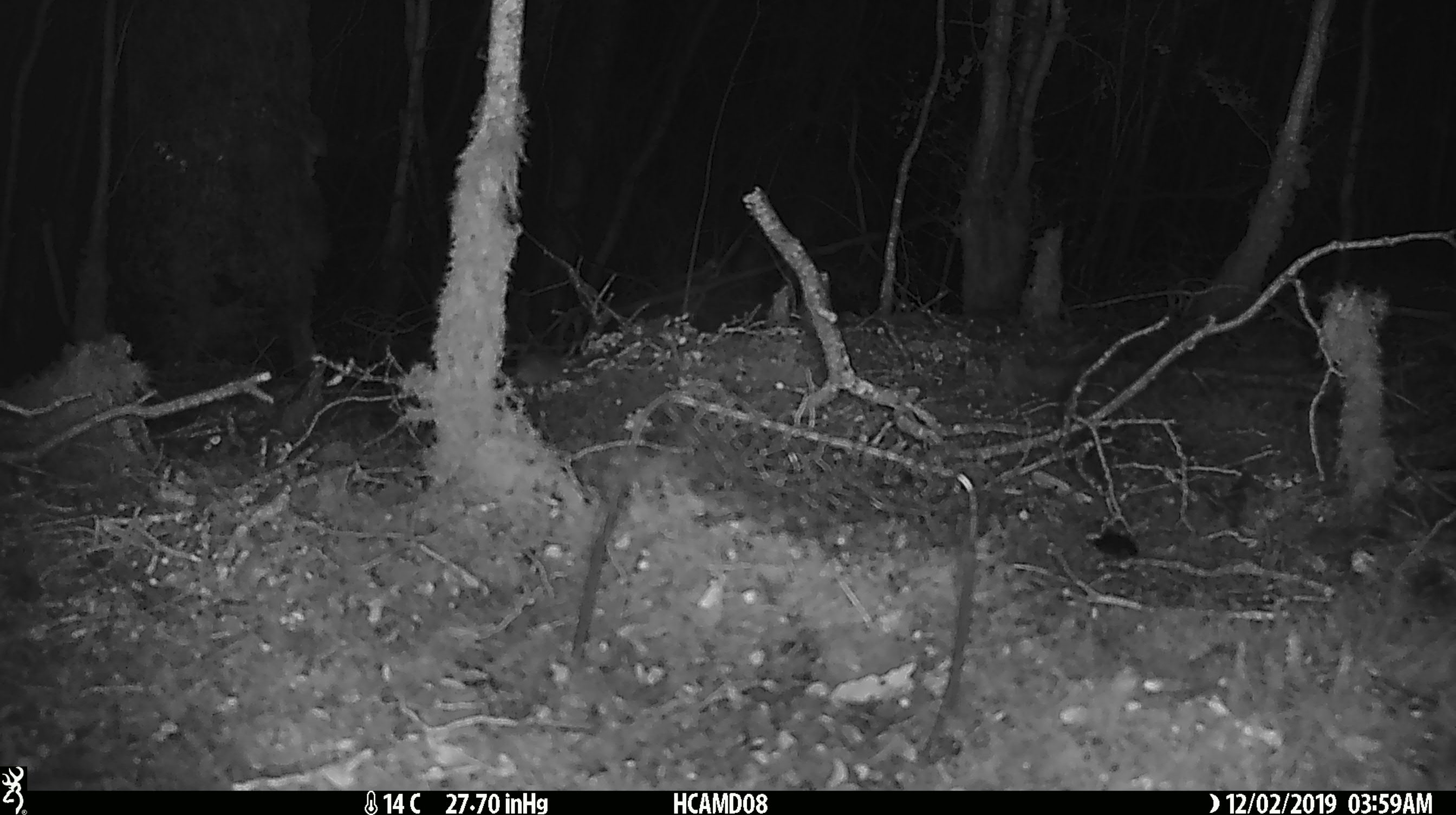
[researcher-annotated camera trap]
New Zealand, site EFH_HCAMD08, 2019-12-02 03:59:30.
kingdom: Animalia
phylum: Chordata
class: Mammalia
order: Rodentia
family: Muridae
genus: Mus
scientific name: Mus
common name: mouse